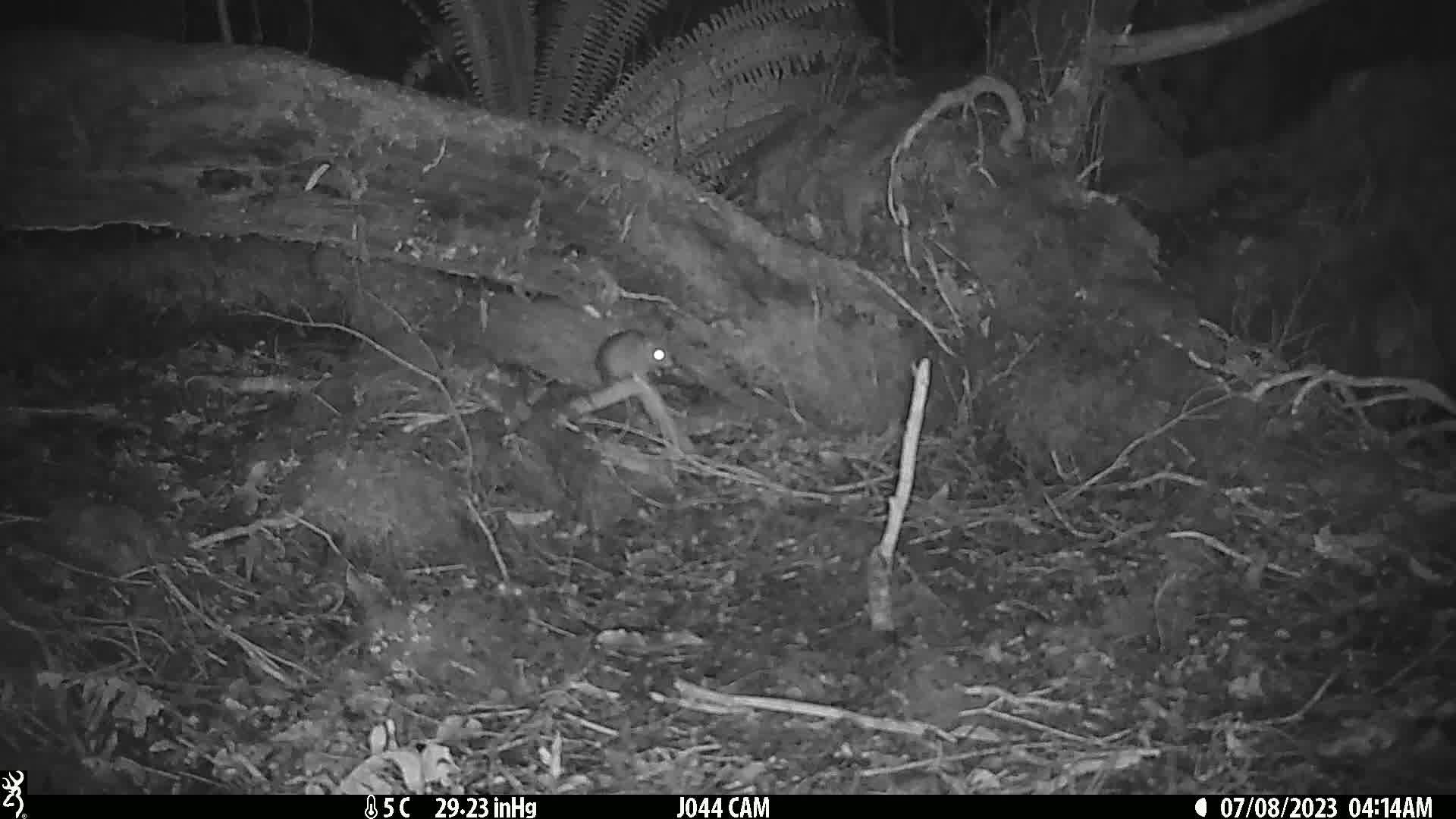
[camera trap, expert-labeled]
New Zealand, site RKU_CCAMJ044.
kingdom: Animalia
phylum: Chordata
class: Mammalia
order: Rodentia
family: Muridae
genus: Rattus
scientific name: Rattus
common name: rat